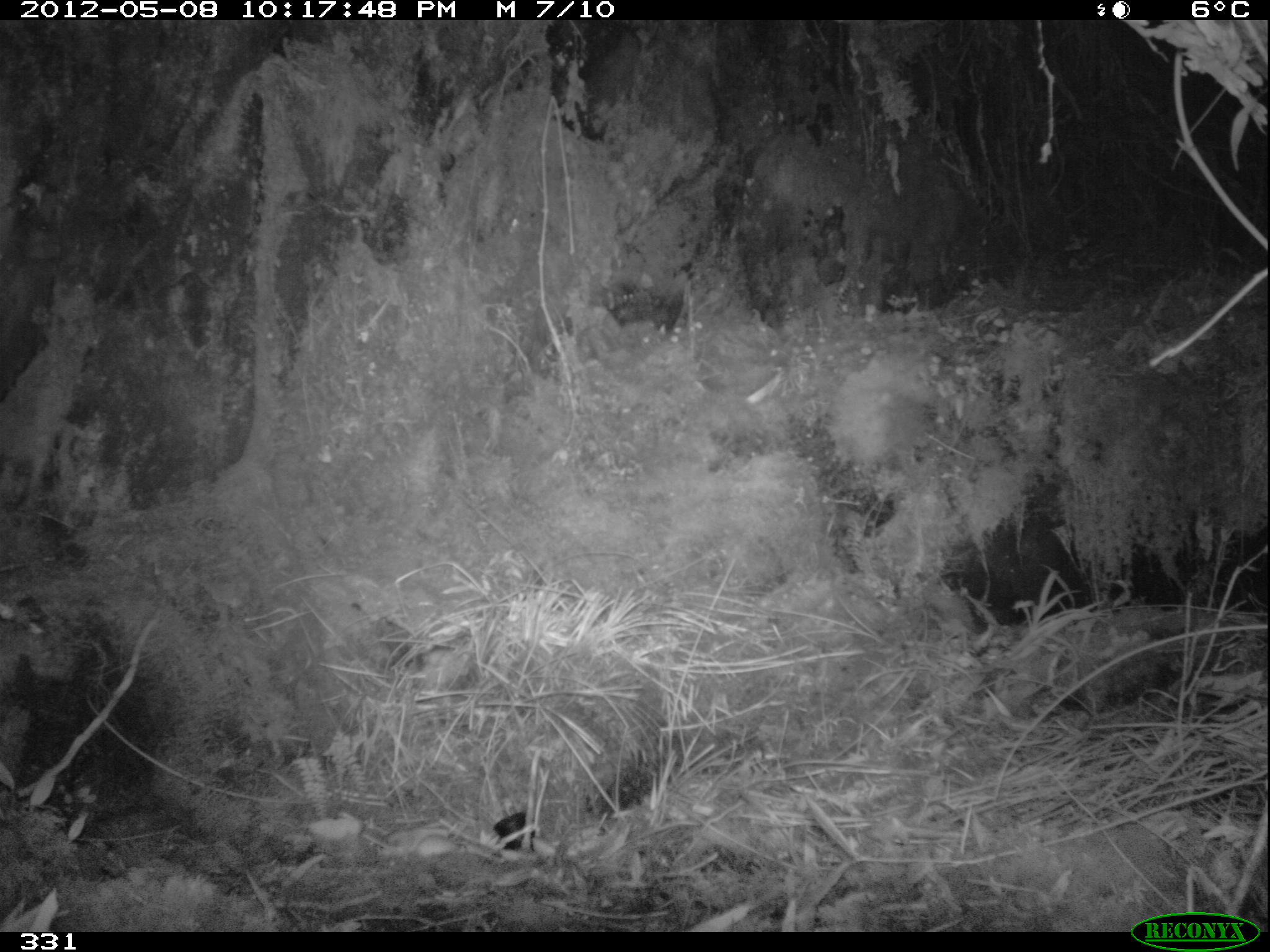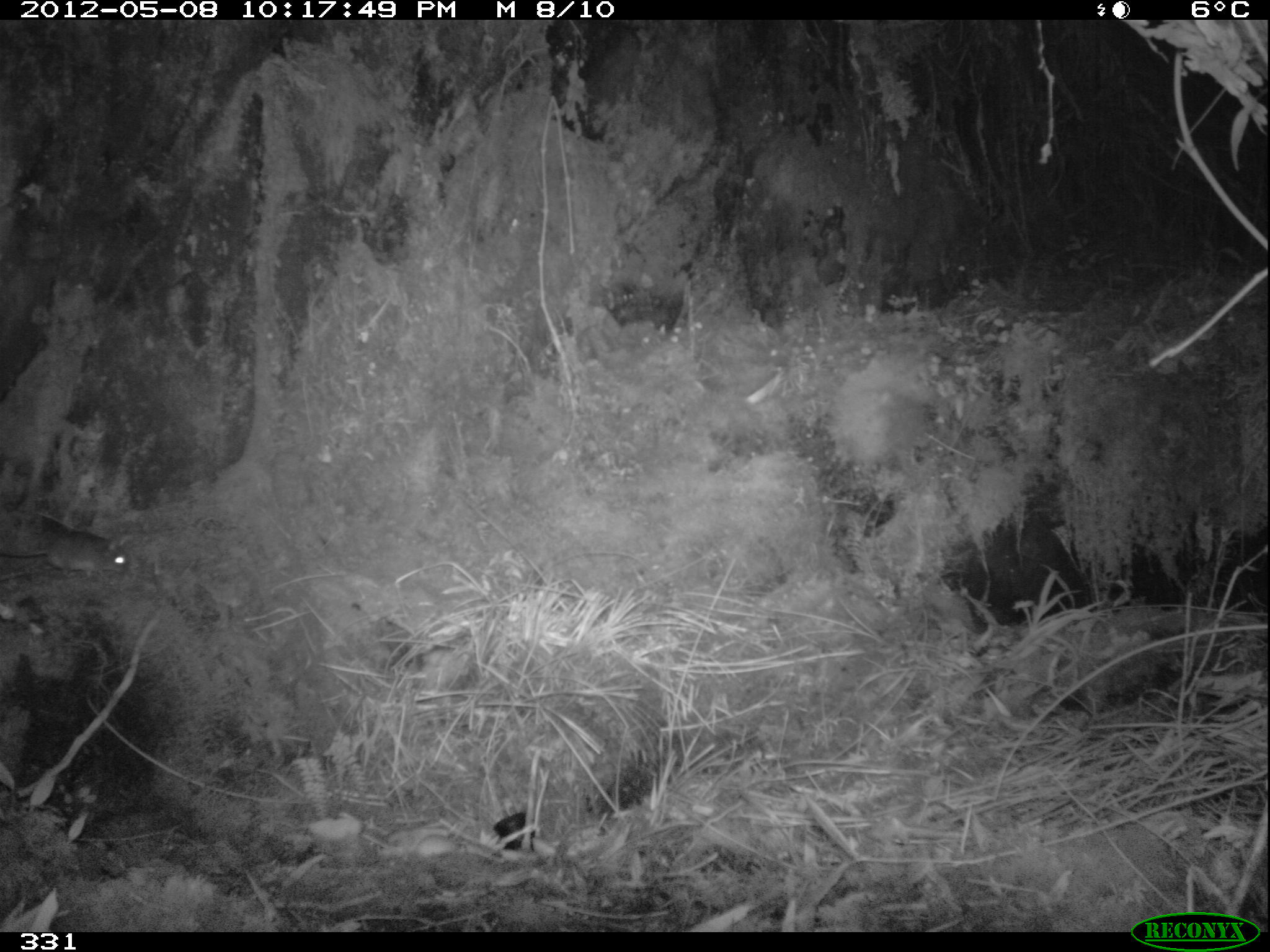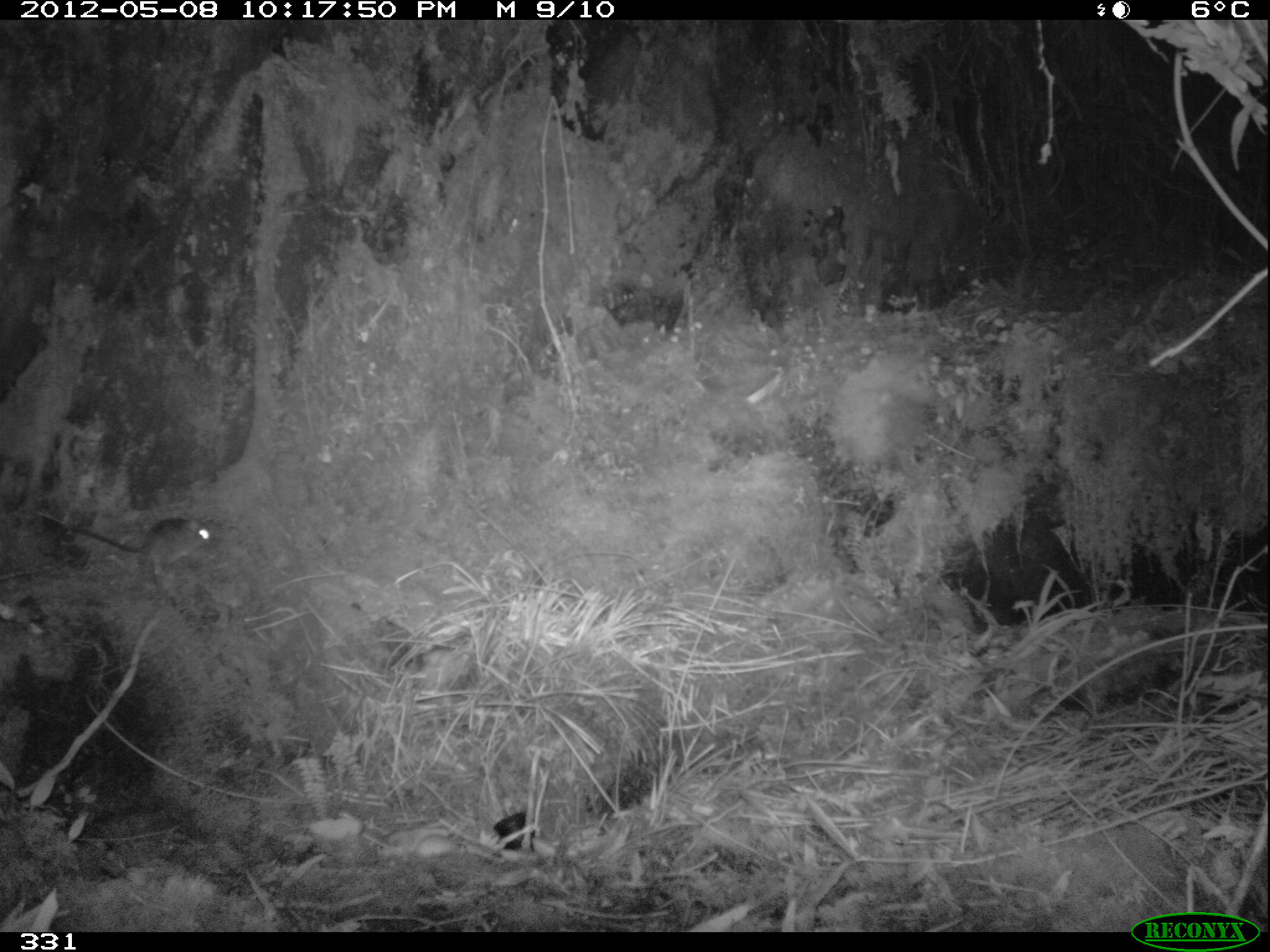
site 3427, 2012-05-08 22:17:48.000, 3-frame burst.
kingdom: Animalia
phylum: Chordata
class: Mammalia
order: Rodentia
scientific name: Rodentia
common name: rodents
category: unknown rodent